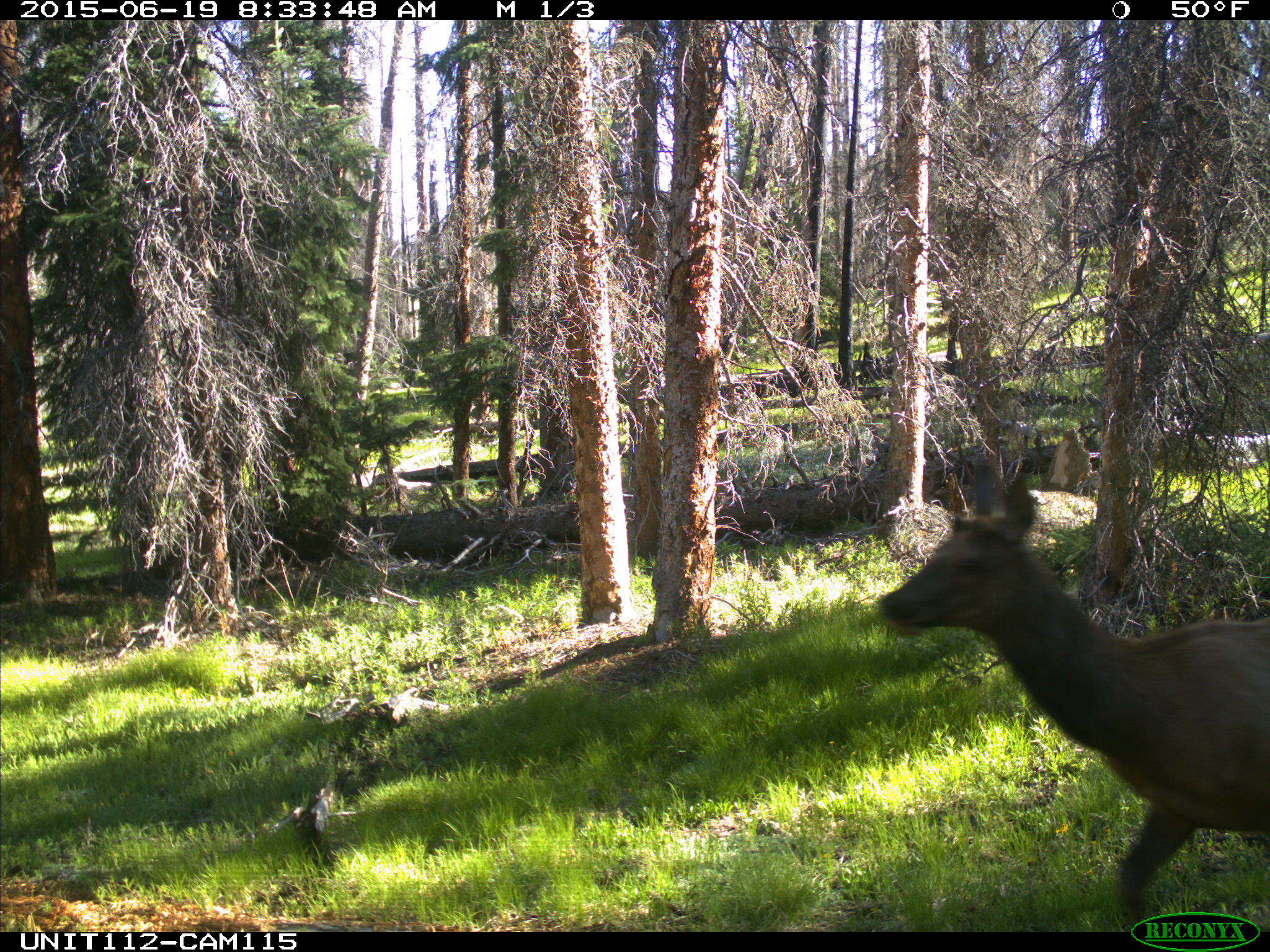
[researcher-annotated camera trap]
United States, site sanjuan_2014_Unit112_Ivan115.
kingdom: Animalia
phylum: Chordata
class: Mammalia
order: Artiodactyla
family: Cervidae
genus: Cervus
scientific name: Cervus elaphus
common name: red deer